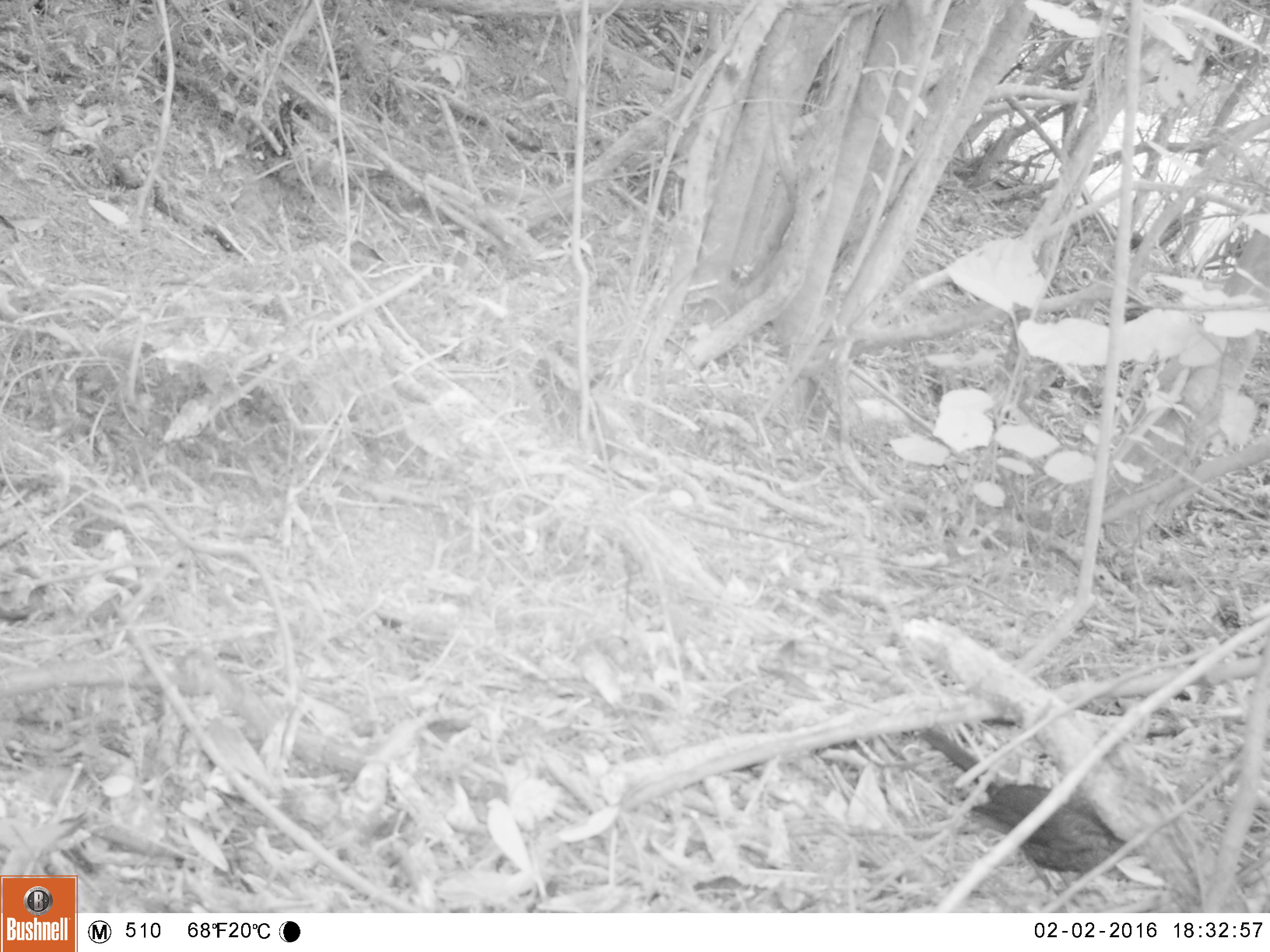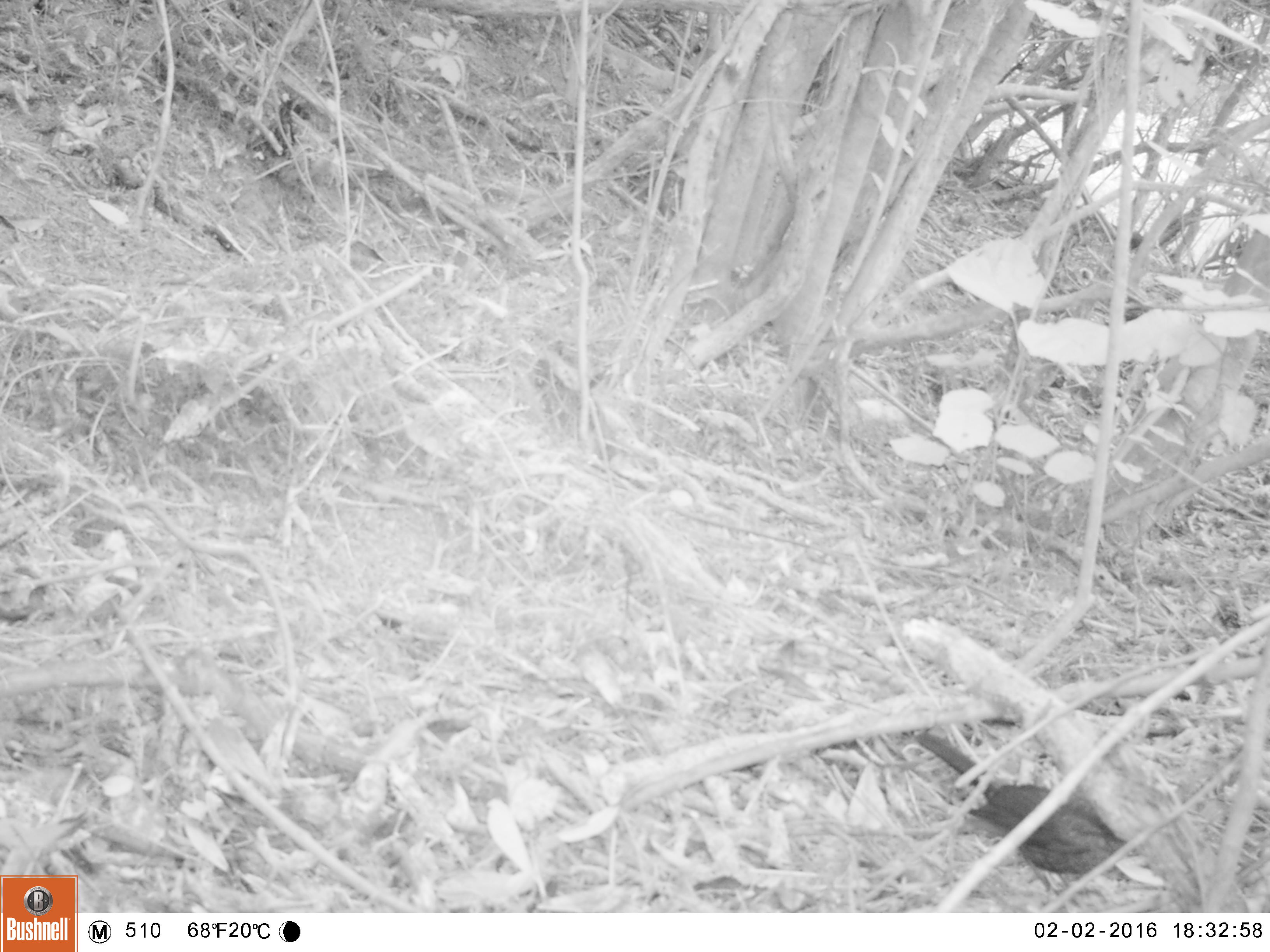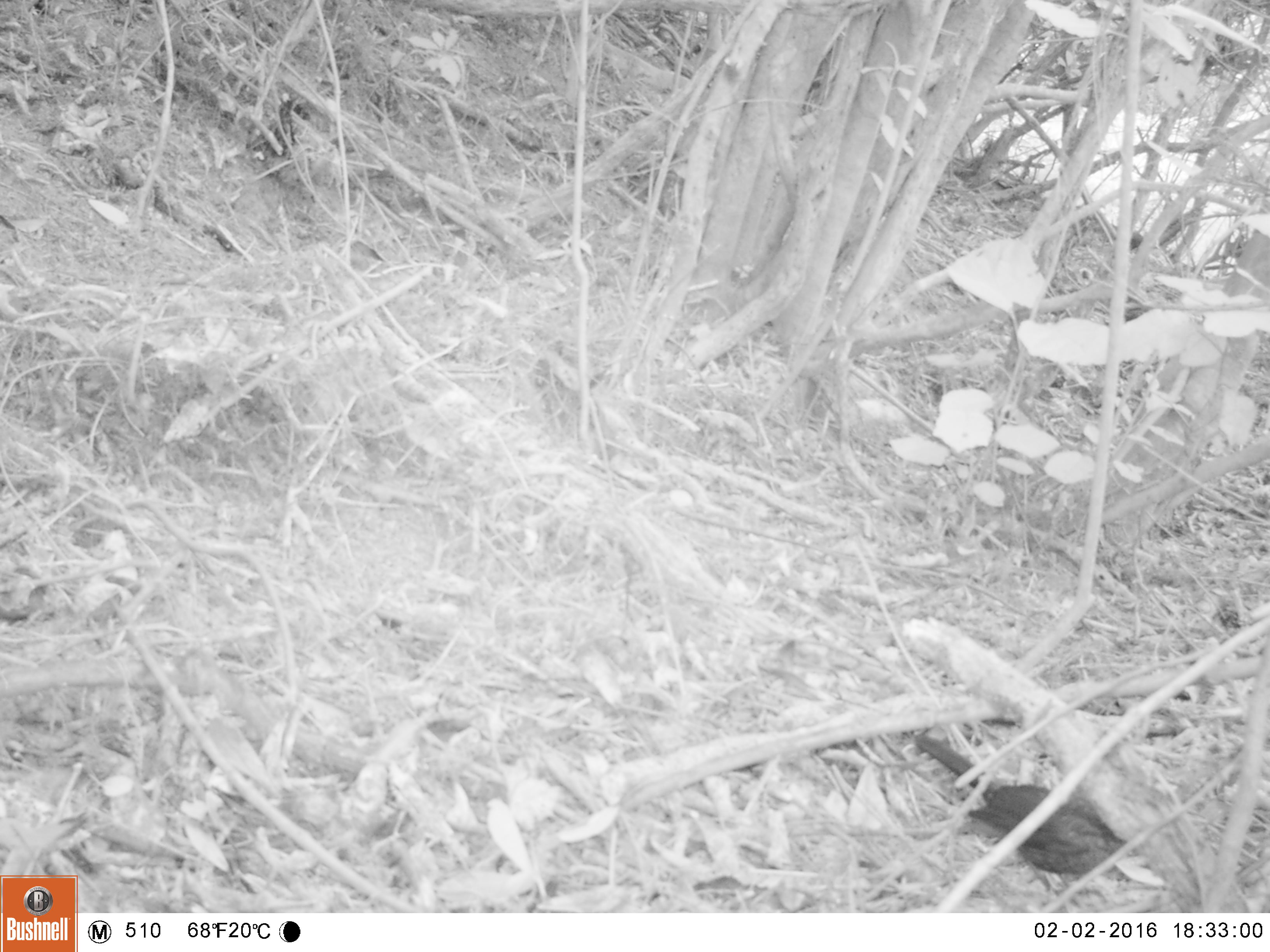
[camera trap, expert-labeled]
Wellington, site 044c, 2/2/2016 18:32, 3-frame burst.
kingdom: Animalia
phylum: Chordata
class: Aves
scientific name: Aves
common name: bird